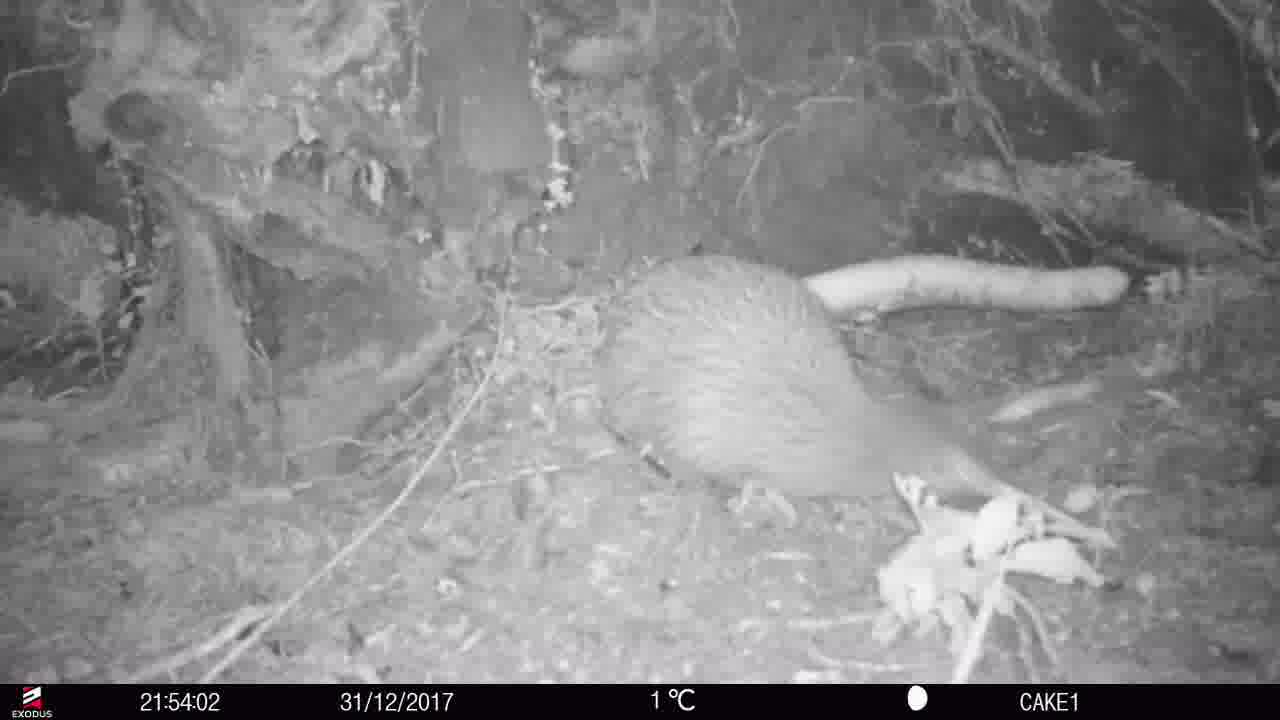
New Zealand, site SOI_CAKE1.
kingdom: Animalia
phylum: Chordata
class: Aves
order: Apterygiformes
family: Apterygidae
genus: Apteryx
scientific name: Apteryx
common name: kiwi